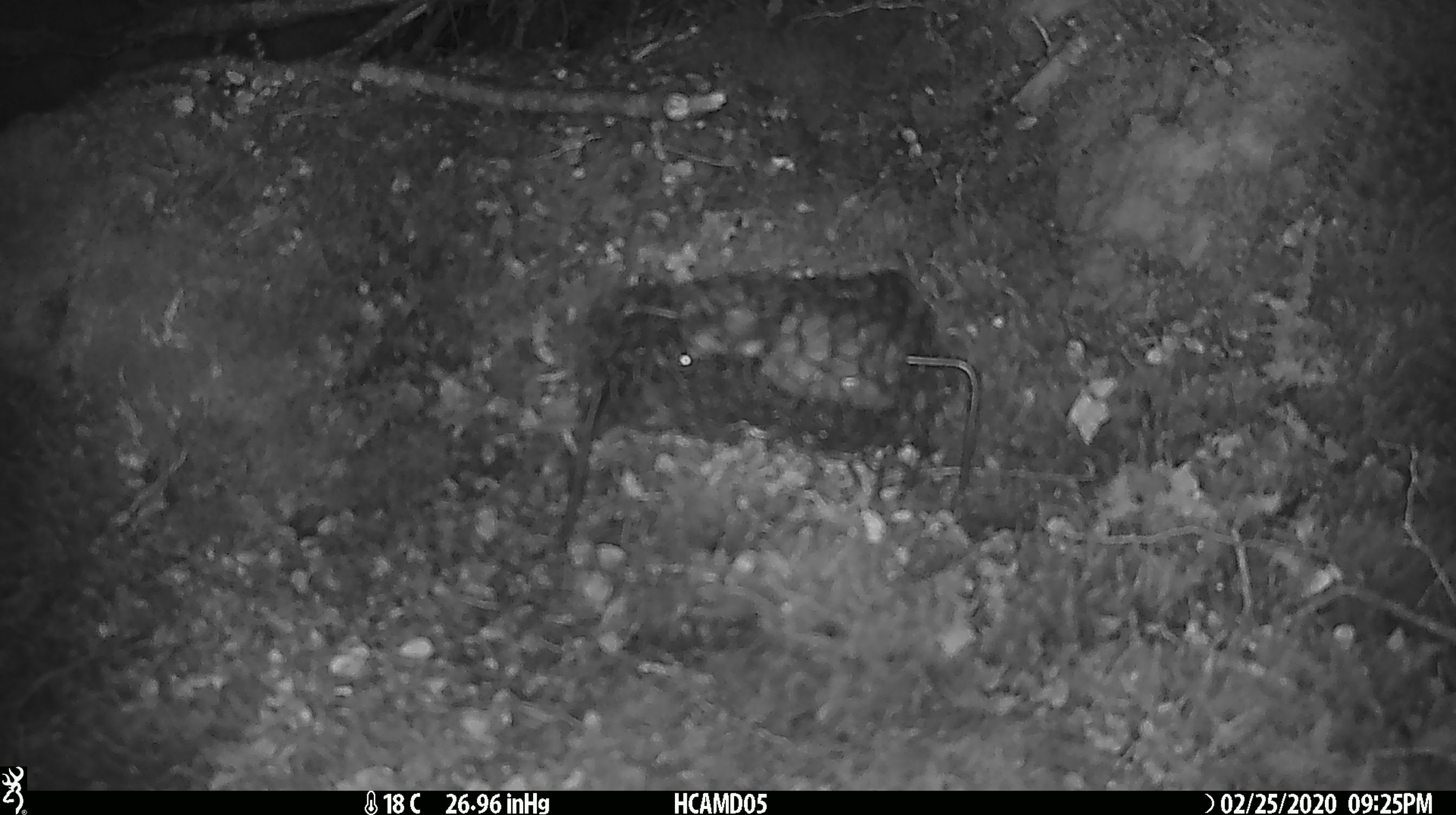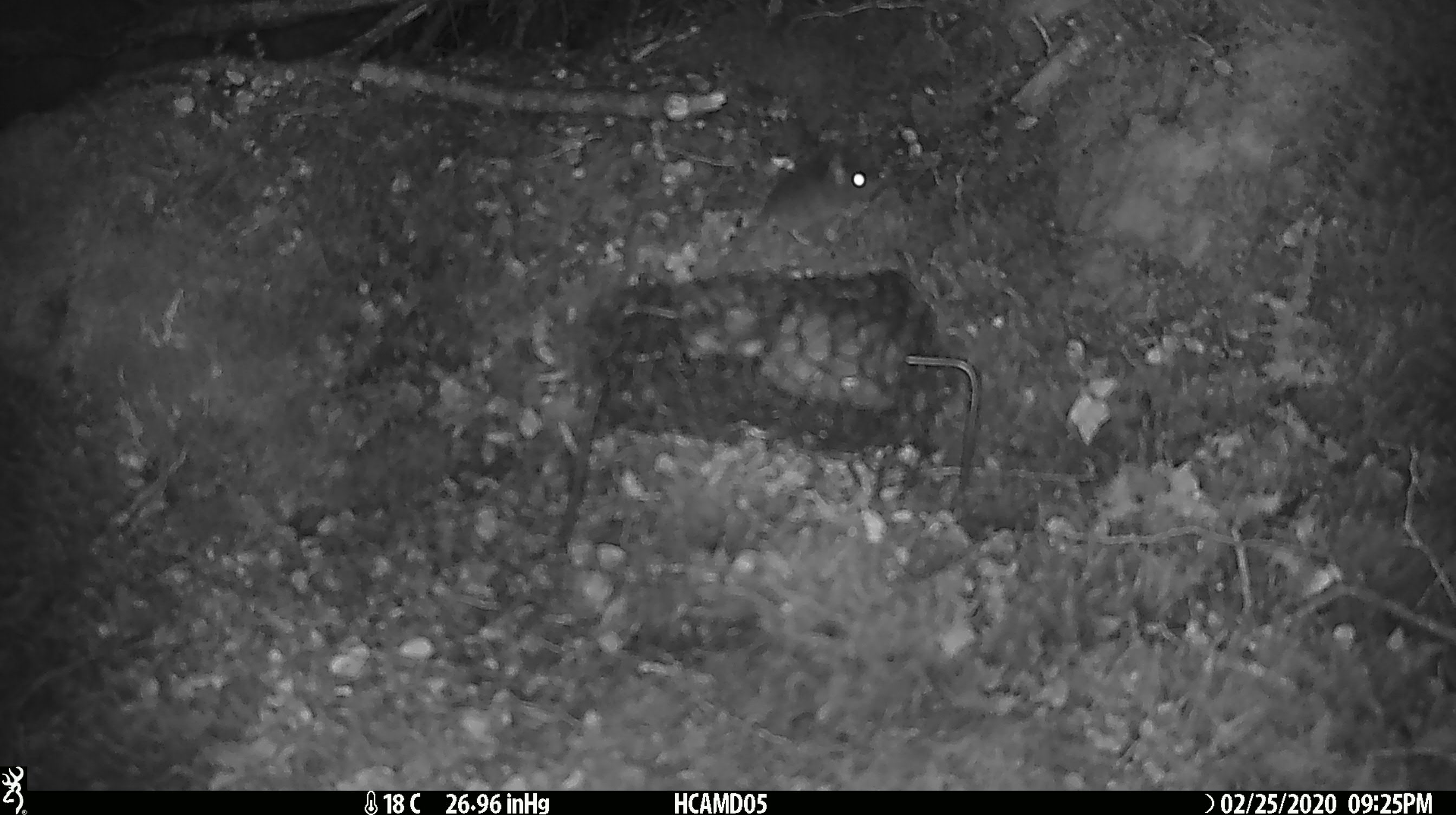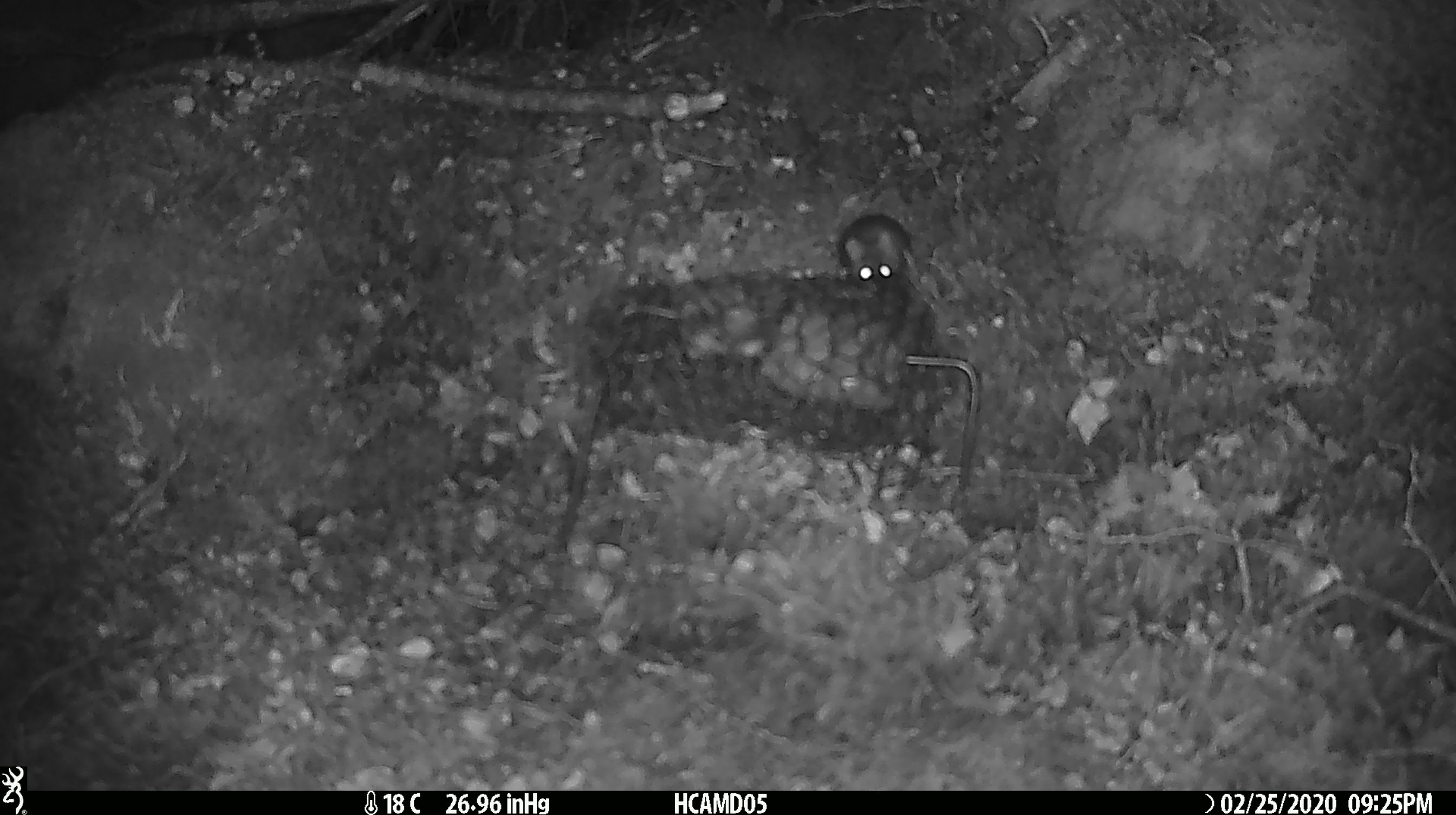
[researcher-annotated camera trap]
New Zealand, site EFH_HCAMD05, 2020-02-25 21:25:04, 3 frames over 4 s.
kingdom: Animalia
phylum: Chordata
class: Mammalia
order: Rodentia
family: Muridae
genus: Mus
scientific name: Mus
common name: mouse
Mouse (Mus).